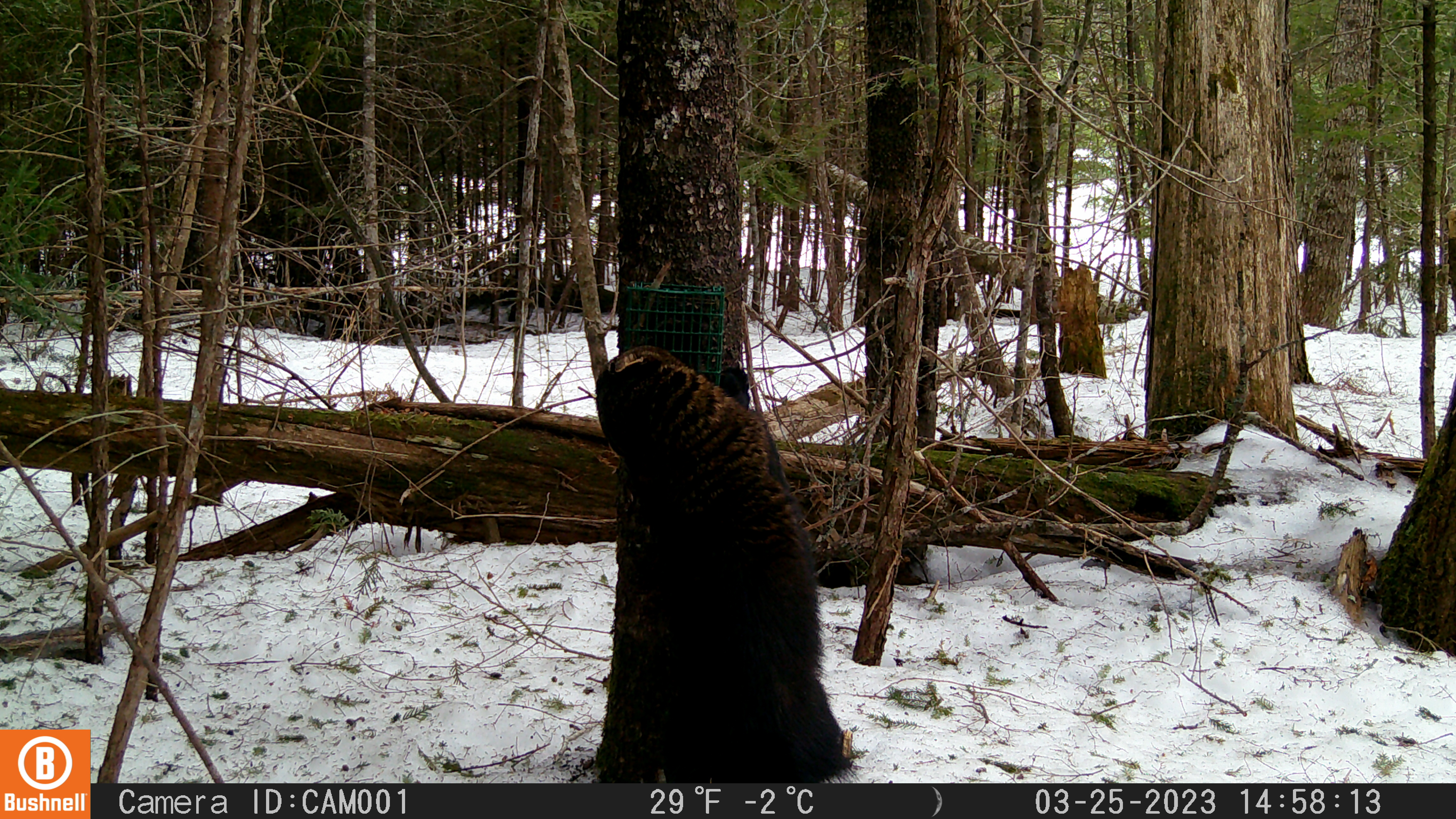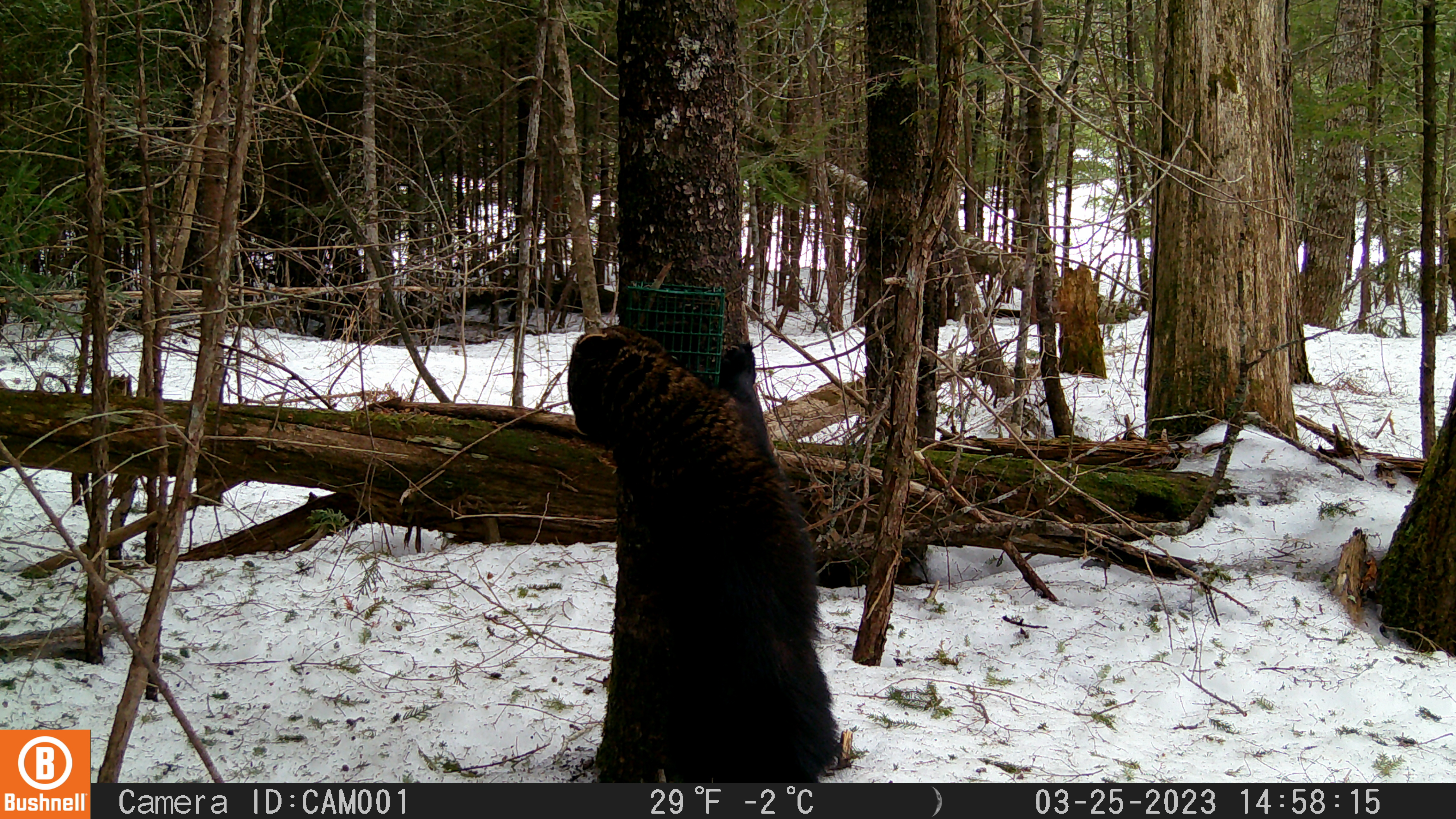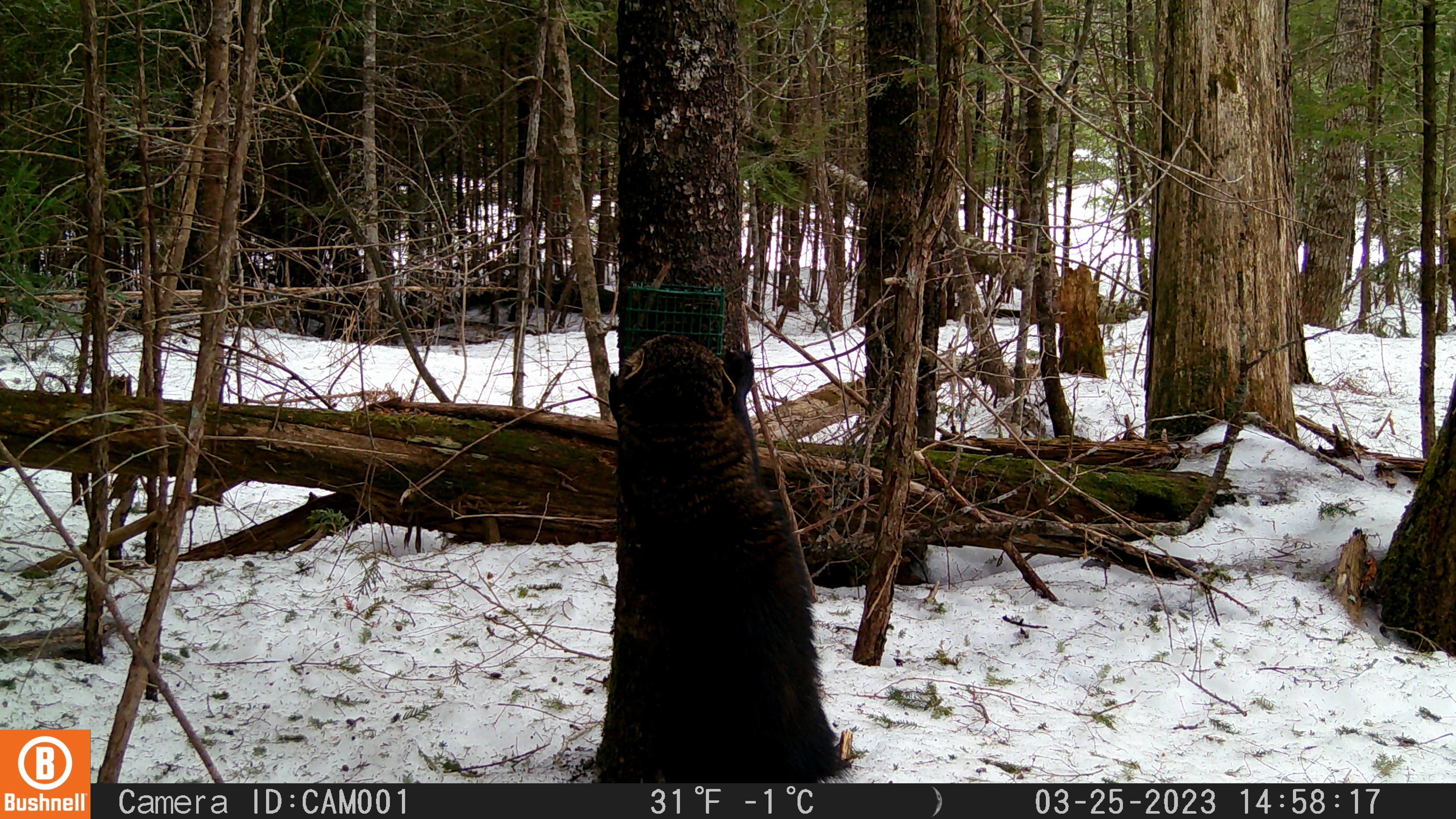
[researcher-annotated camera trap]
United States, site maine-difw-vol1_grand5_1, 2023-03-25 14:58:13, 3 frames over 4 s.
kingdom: Animalia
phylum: Chordata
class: Mammalia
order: Carnivora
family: Mustelidae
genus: Pekania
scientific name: Pekania pennanti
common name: fisher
Fisher (Pekania pennanti).